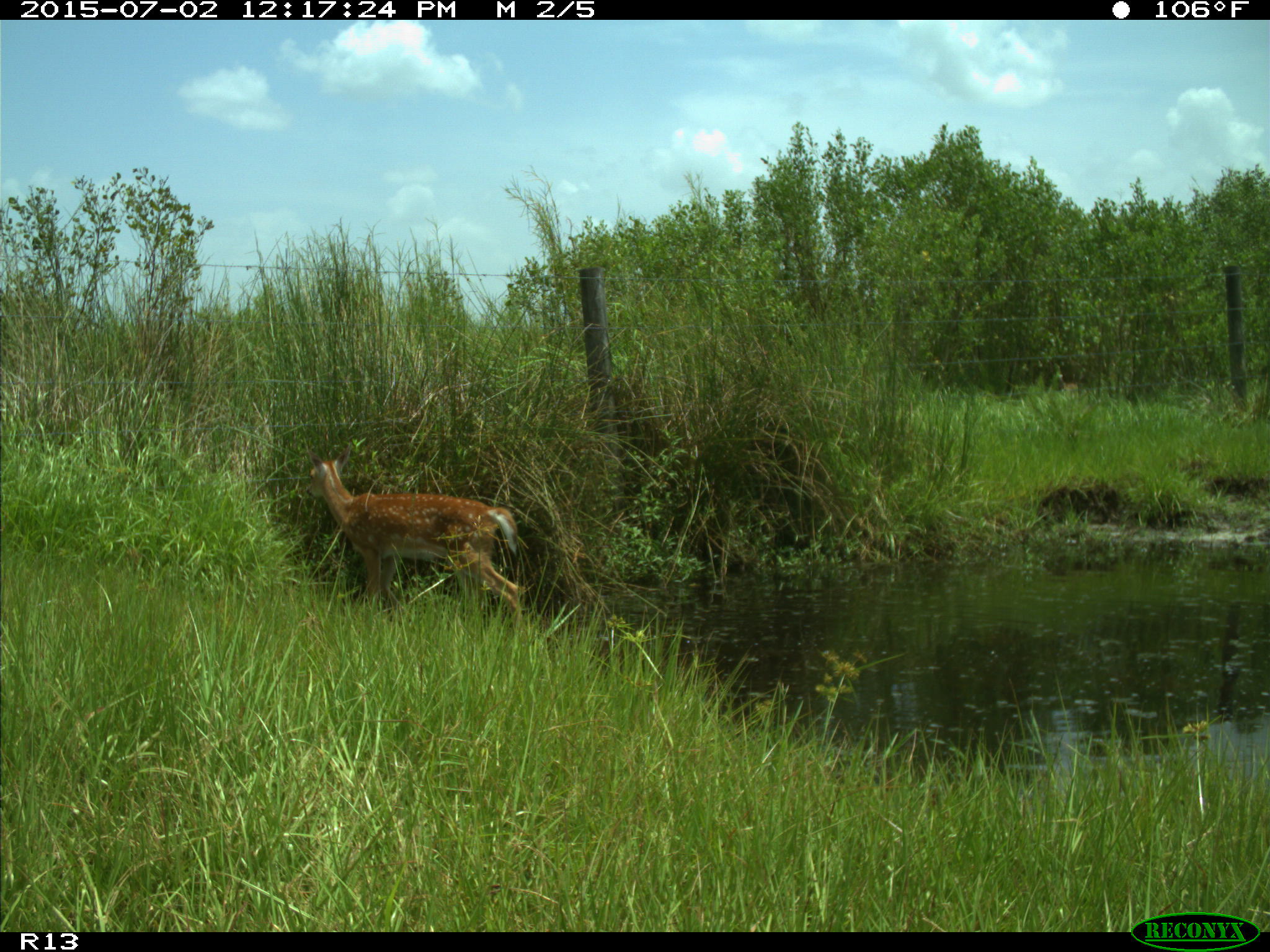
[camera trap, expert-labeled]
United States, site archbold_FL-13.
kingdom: Animalia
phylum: Chordata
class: Mammalia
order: Artiodactyla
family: Cervidae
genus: Odocoileus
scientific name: Odocoileus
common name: deer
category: unidentified deer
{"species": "unidentified deer (deer) (Odocoileus)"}